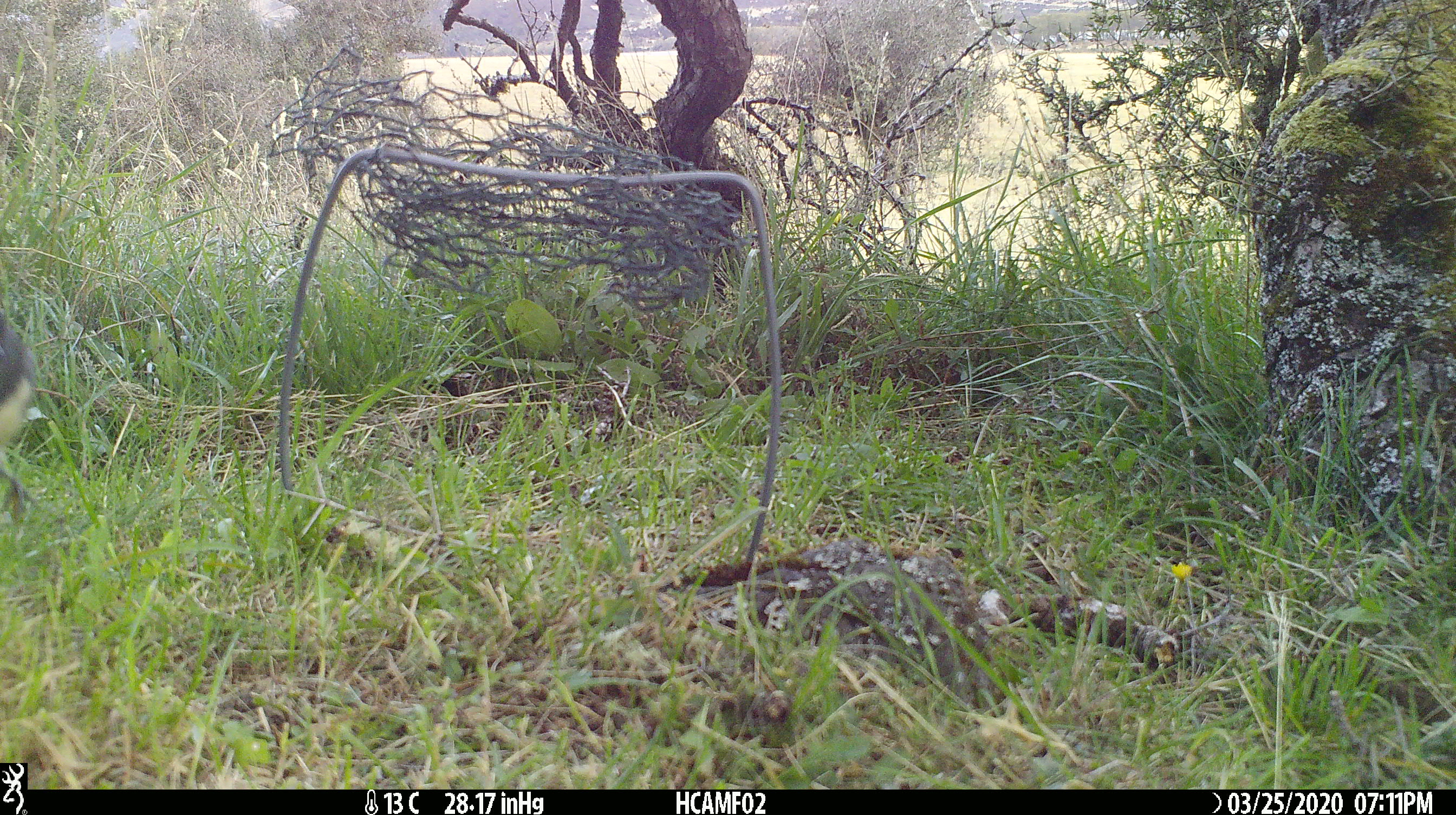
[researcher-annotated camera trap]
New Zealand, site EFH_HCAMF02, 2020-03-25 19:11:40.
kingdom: Animalia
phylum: Chordata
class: Aves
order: Passeriformes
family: Petroicidae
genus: Petroica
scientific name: Petroica australis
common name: new zealand robin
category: robin